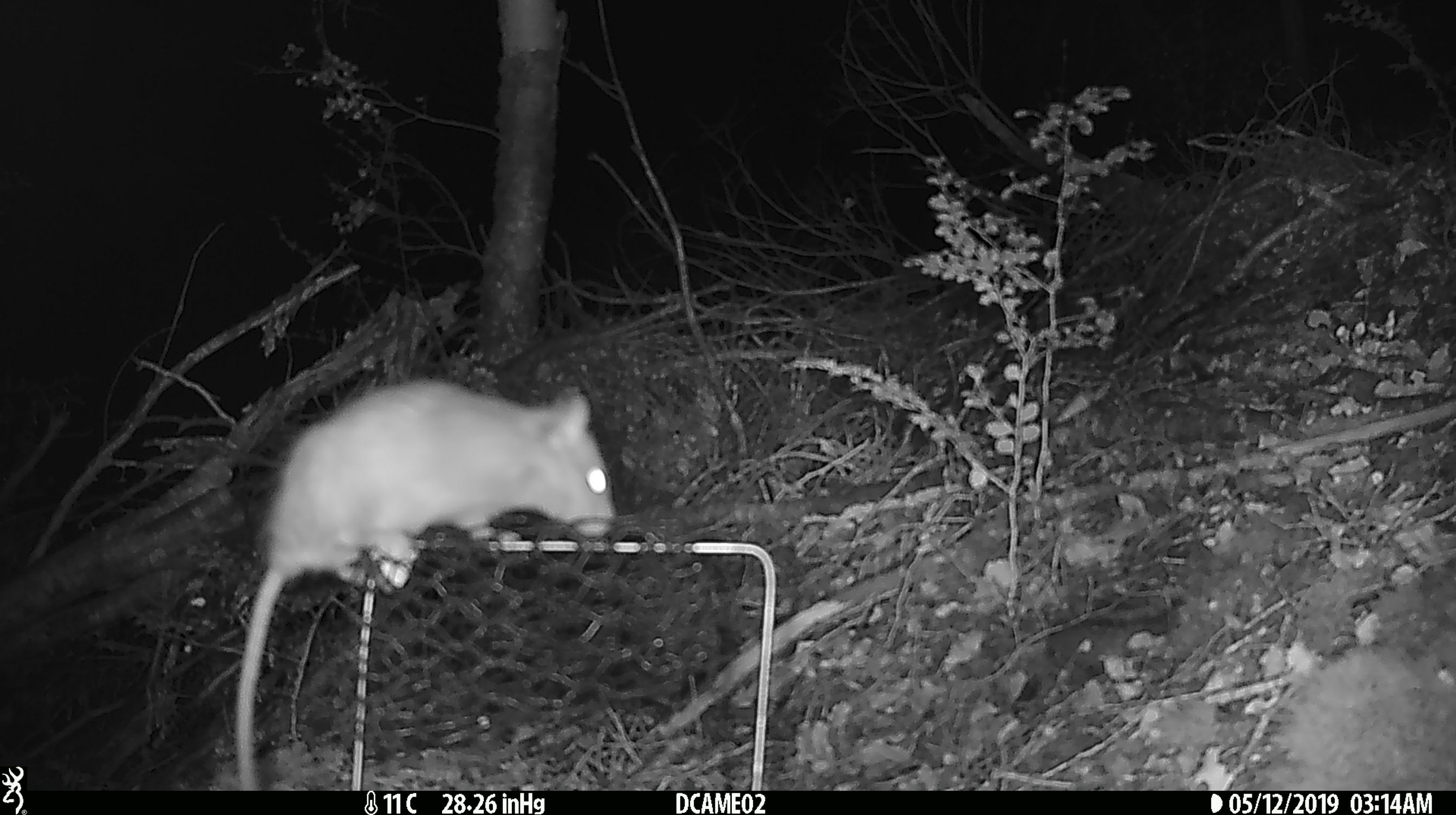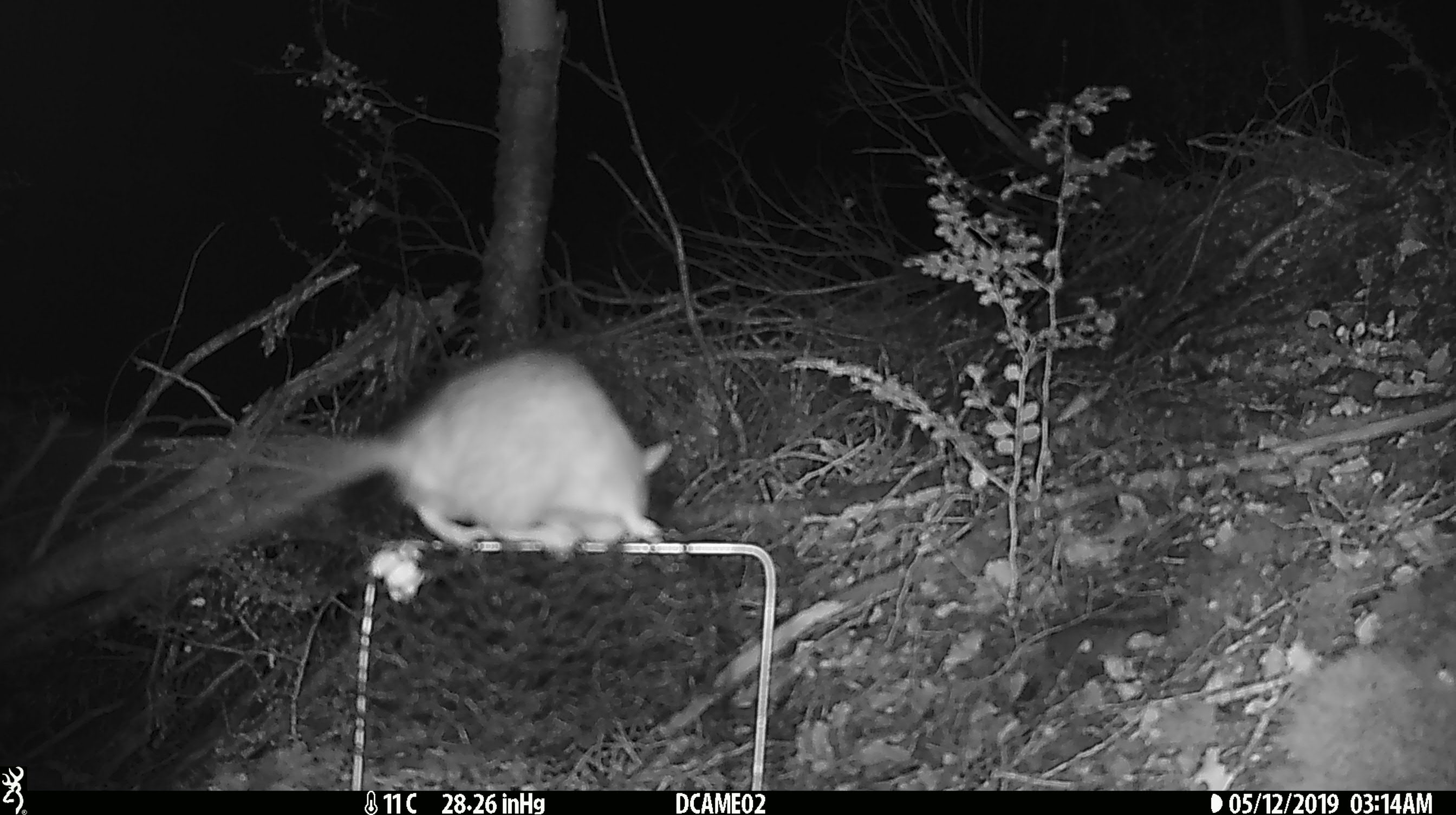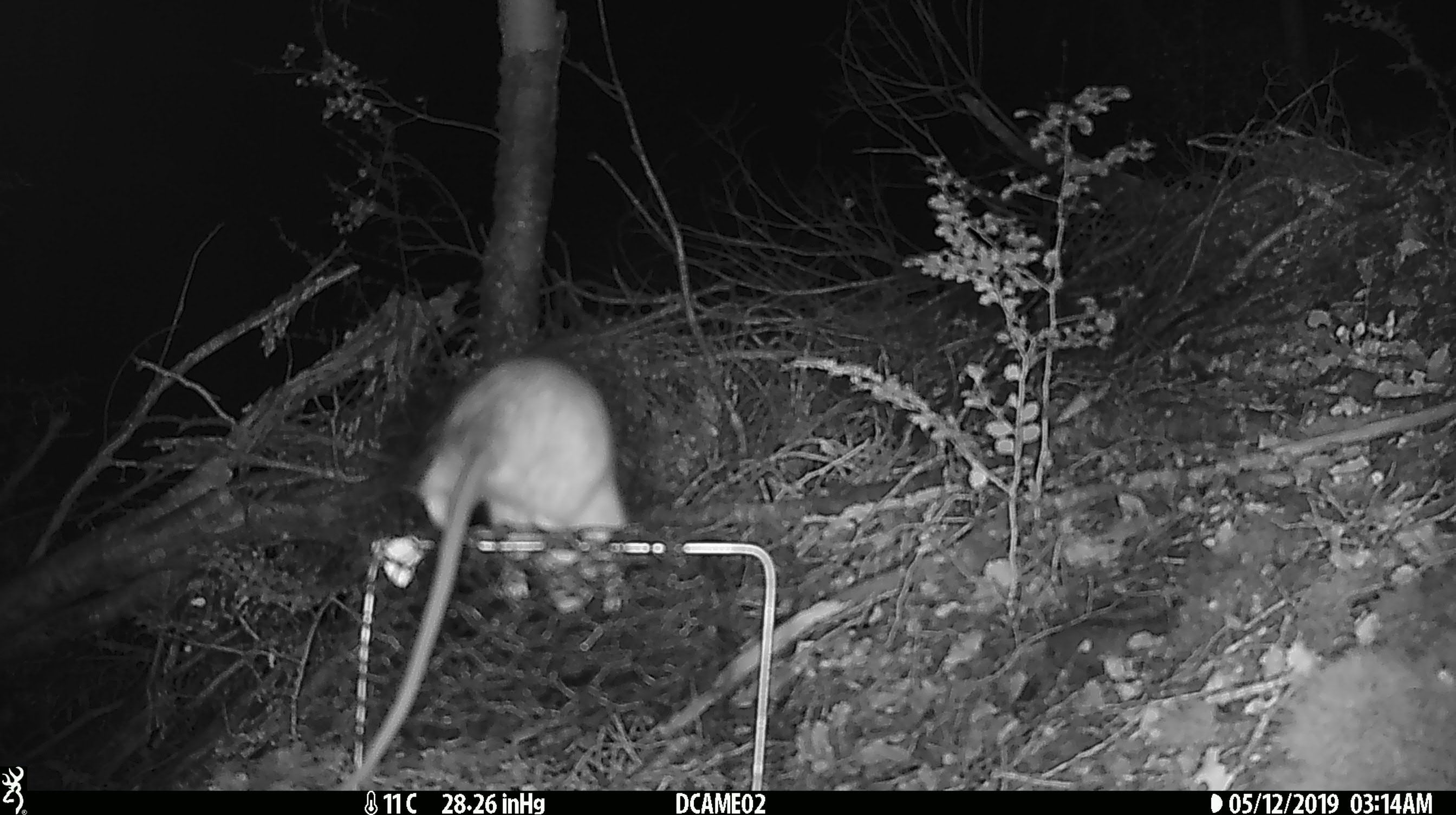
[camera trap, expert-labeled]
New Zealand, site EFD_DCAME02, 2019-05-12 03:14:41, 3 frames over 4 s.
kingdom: Animalia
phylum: Chordata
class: Mammalia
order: Rodentia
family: Muridae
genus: Rattus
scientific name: Rattus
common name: rat